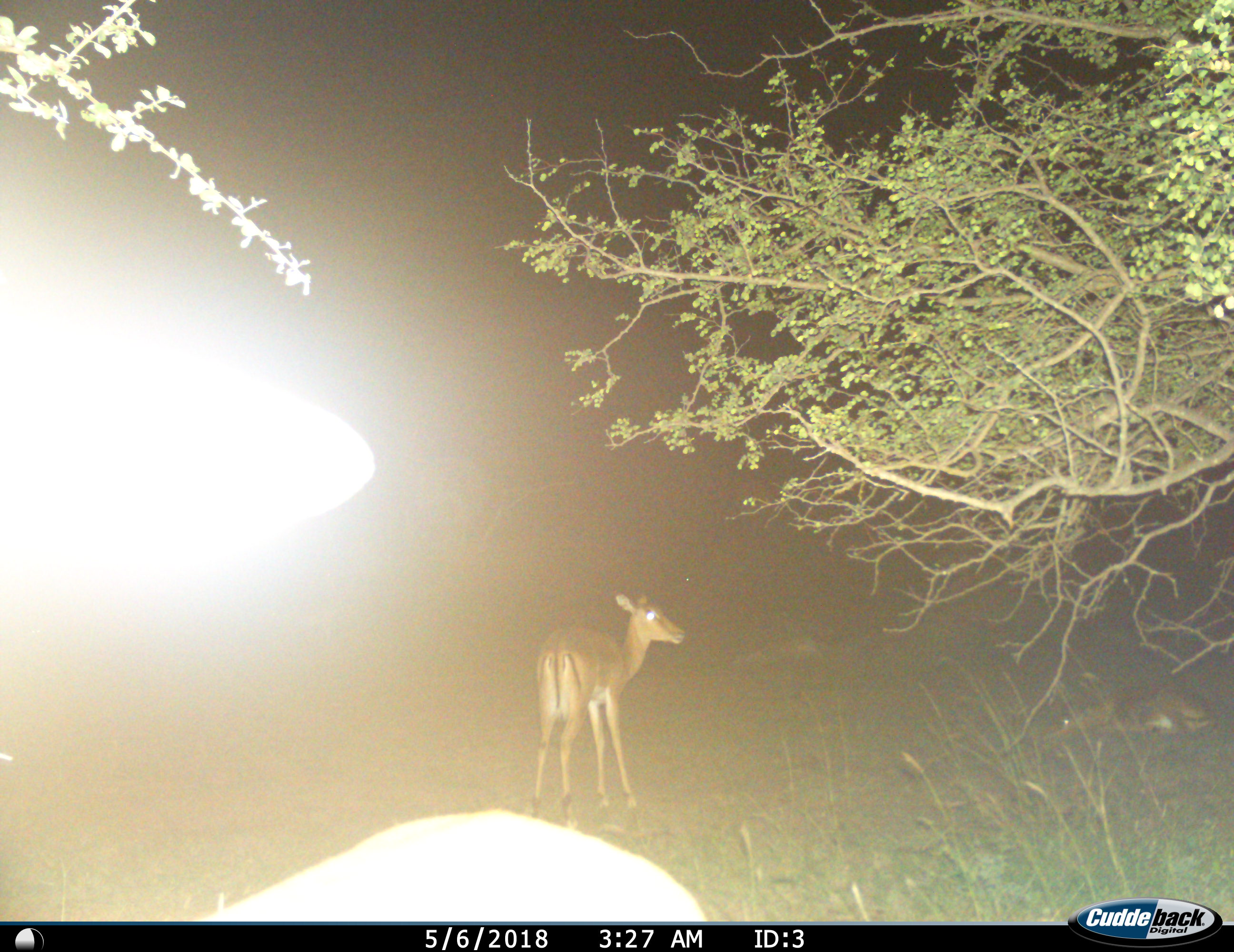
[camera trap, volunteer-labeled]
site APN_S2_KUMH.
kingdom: Animalia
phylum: Chordata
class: Mammalia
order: Artiodactyla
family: Bovidae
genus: Aepyceros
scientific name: Aepyceros melampus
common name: impala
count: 3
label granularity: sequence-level